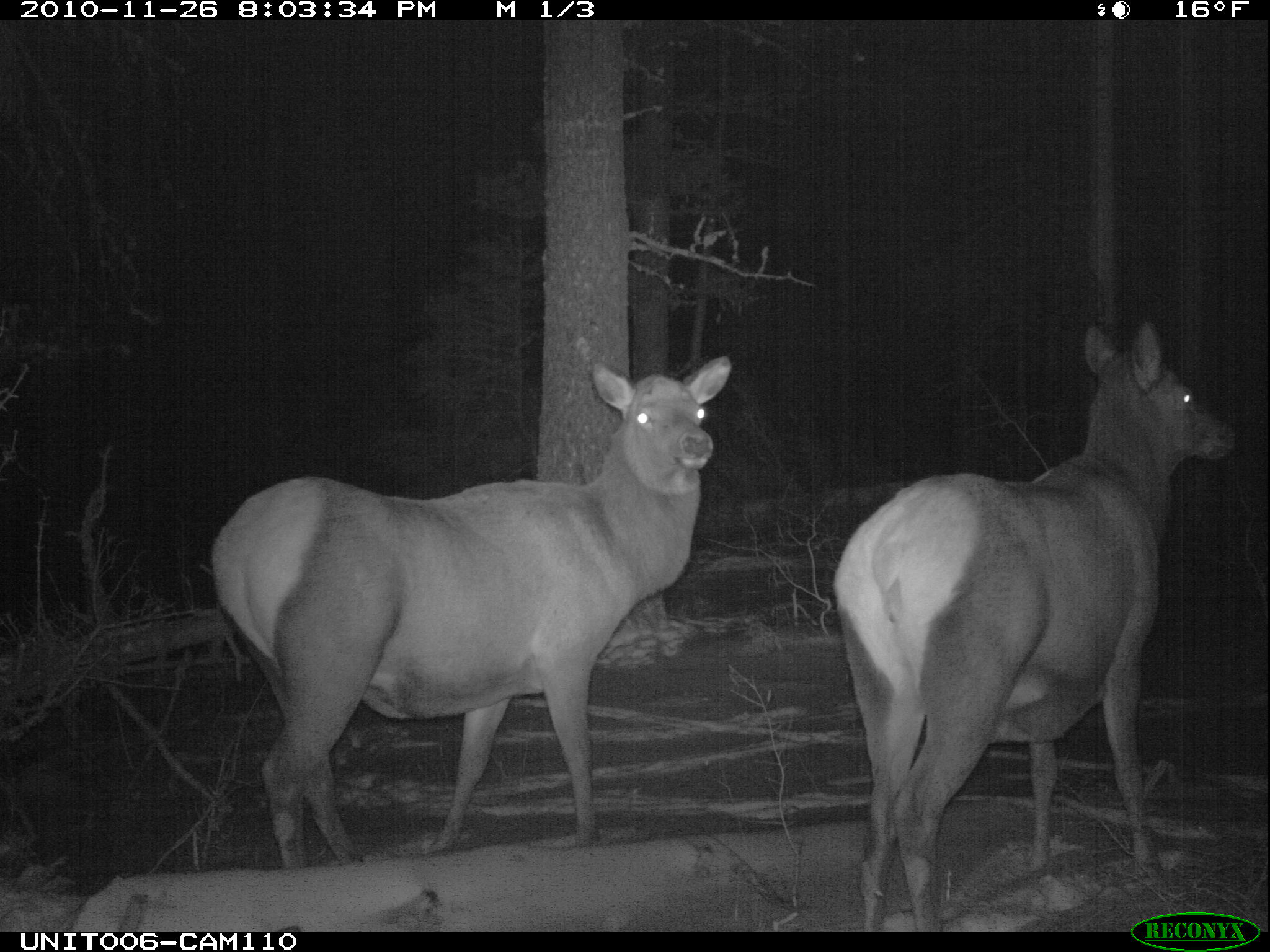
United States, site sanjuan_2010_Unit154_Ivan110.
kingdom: Animalia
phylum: Chordata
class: Mammalia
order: Artiodactyla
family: Cervidae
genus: Cervus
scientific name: Cervus elaphus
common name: red deer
Cervus elaphus (red deer).